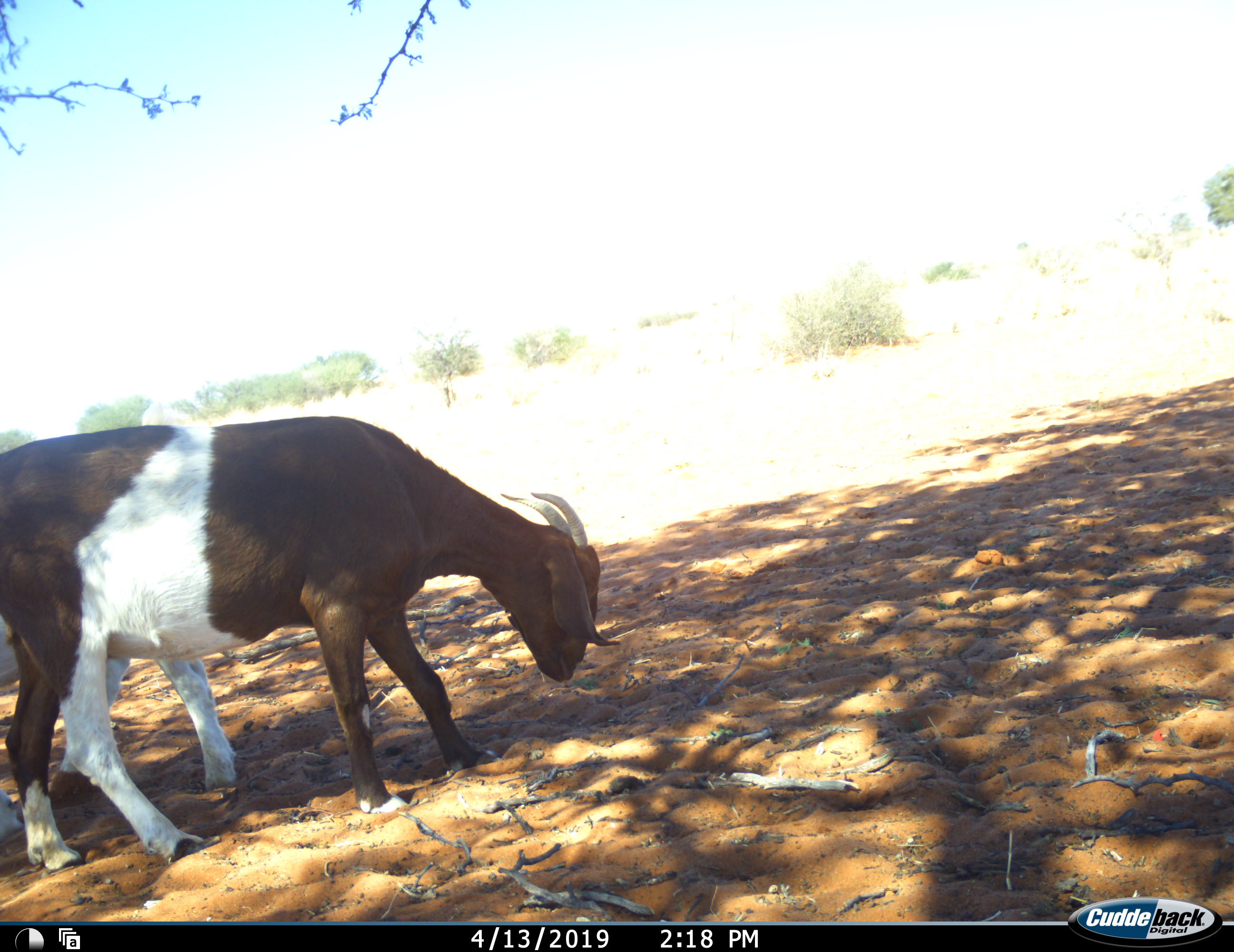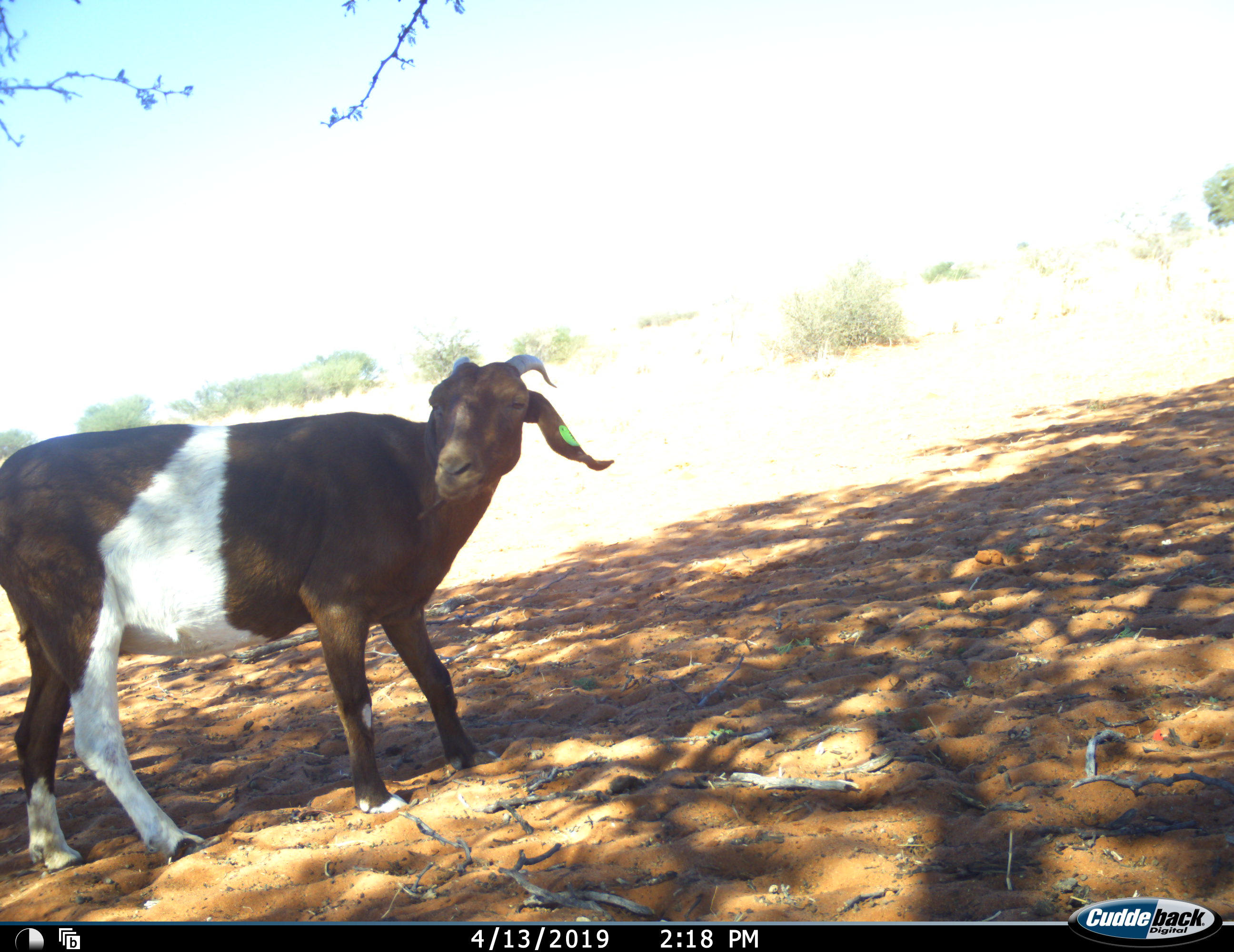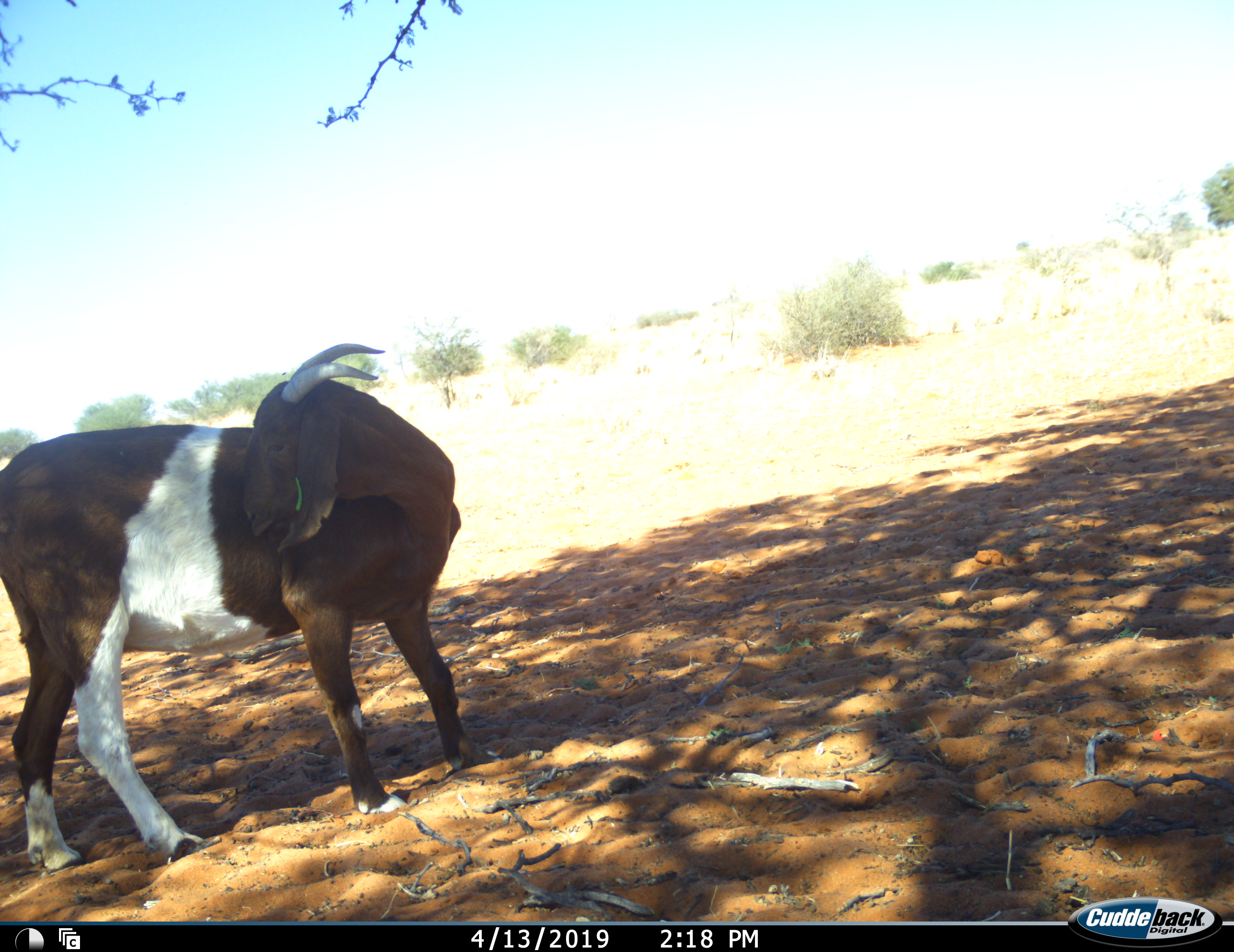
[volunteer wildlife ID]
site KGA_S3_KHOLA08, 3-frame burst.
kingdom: Animalia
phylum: Chordata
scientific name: Vertebrata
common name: domestic animal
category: domesticanimal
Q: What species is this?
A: Domesticanimal (domestic animal) (Vertebrata).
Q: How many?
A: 1.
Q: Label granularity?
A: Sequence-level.